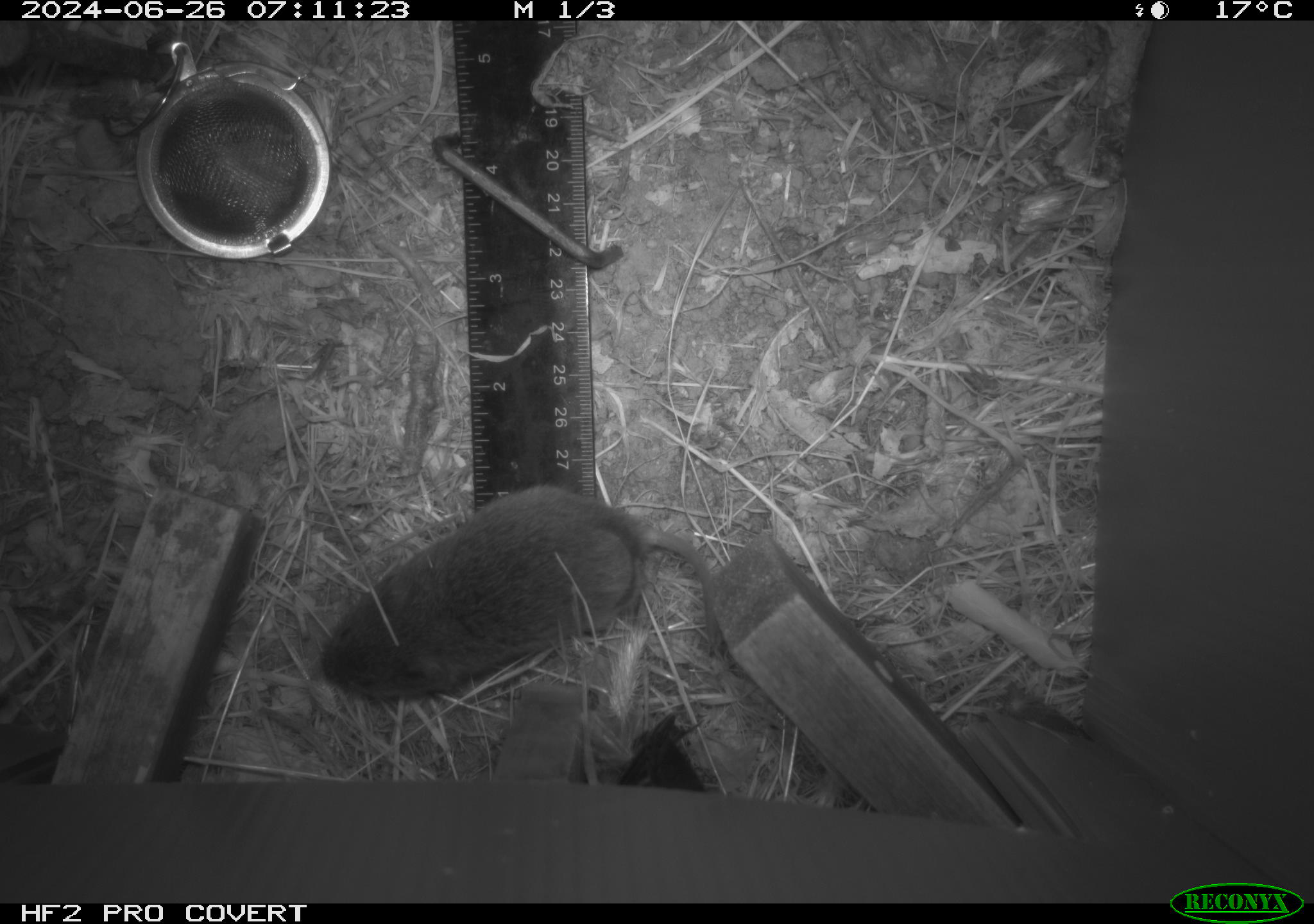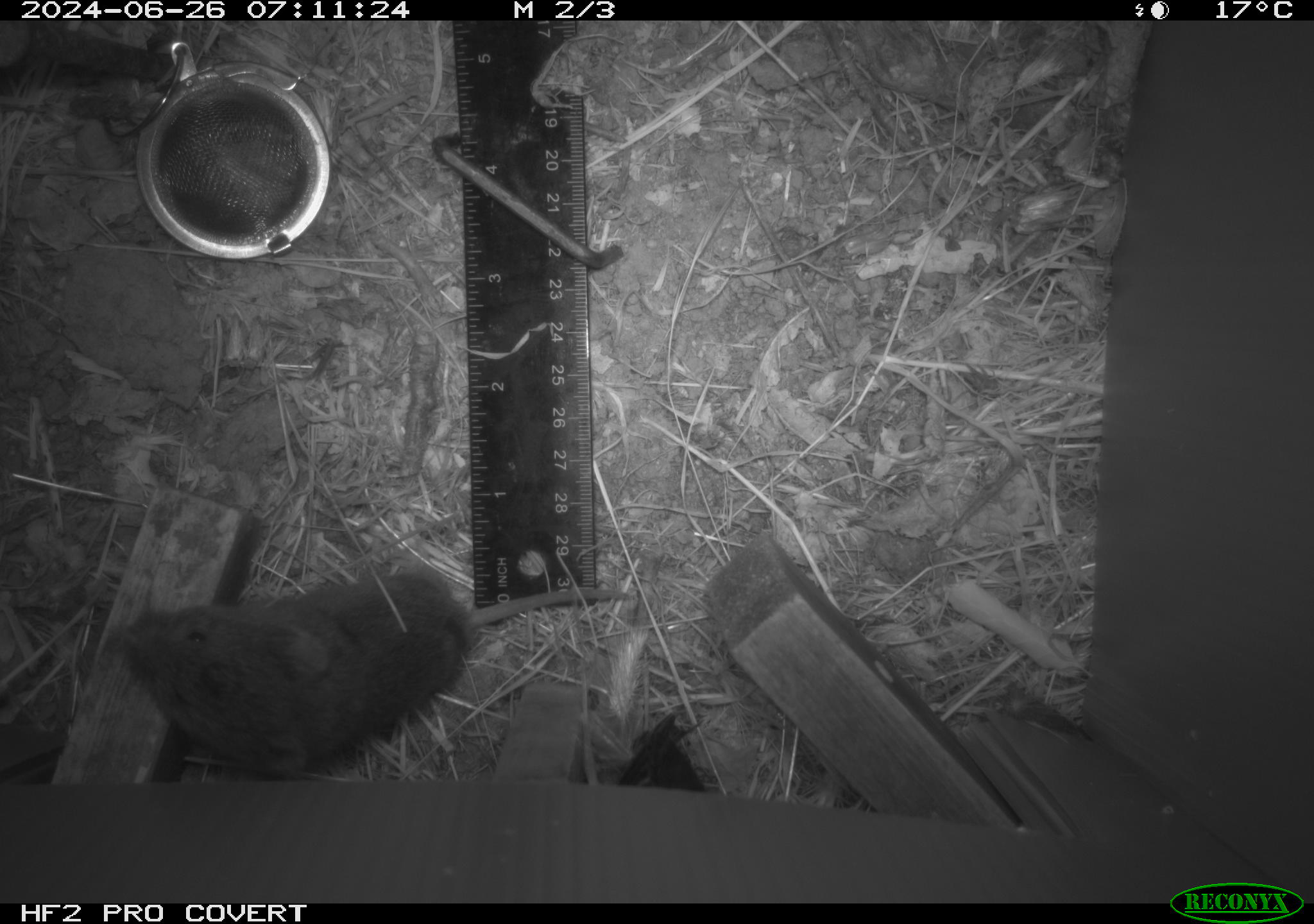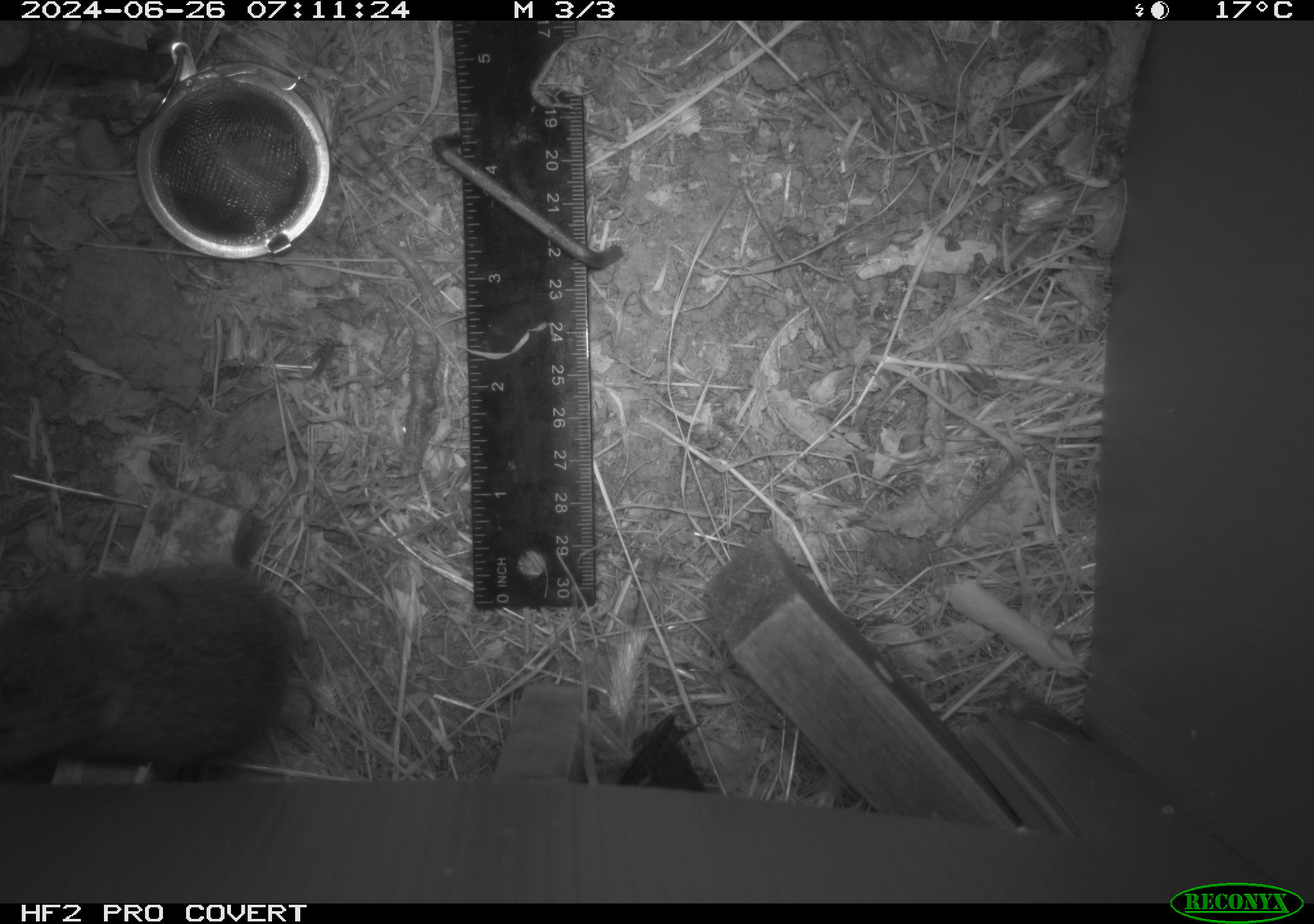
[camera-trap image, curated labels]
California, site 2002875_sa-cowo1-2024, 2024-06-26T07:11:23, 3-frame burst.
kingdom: Animalia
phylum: Chordata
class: Mammalia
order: Rodentia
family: Cricetidae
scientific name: Arvicolinae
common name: voles, lemmings, and muskrats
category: arvicolinae subfamily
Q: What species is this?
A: Arvicolinae subfamily (voles, lemmings, and muskrats) (Arvicolinae).